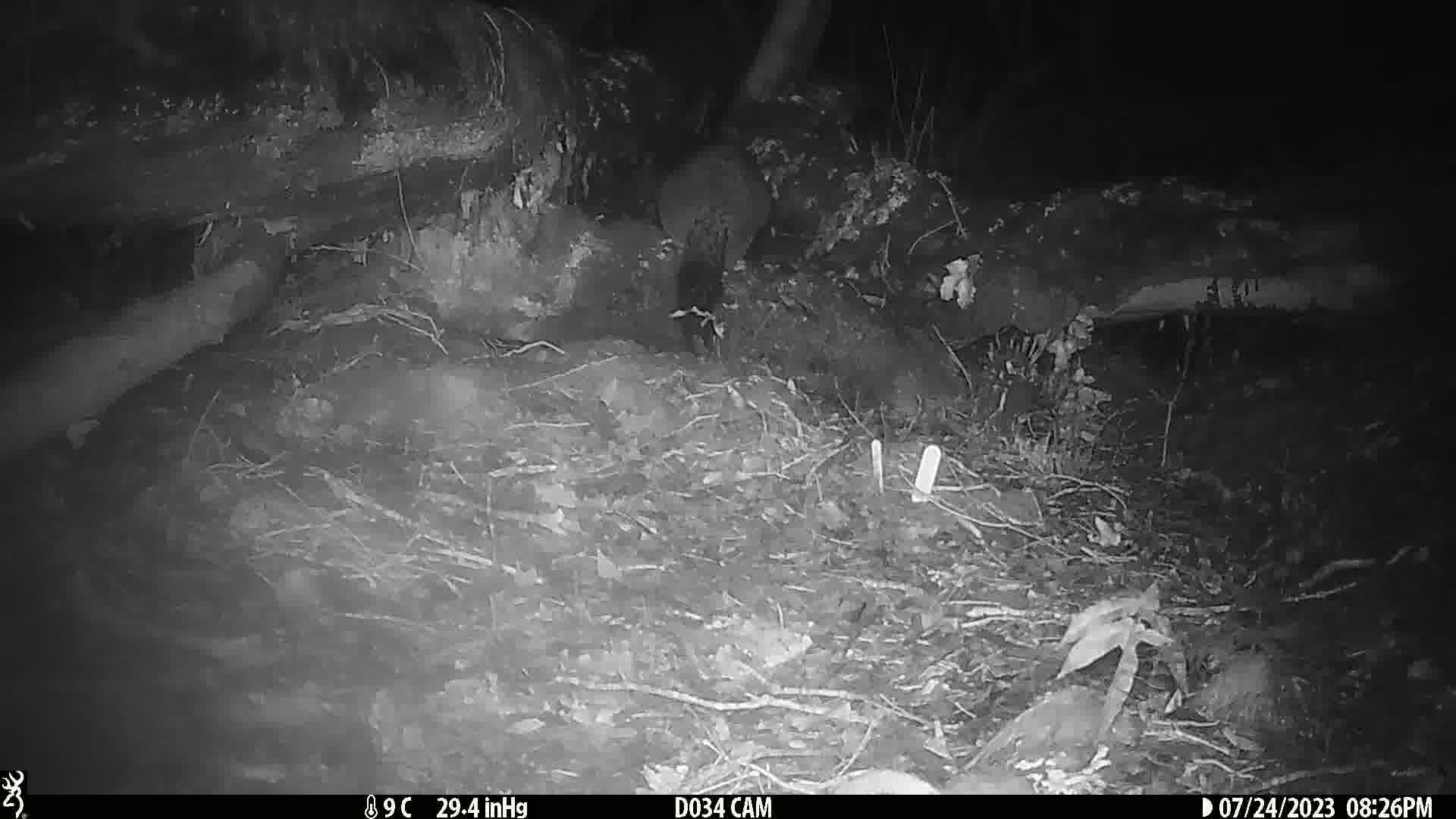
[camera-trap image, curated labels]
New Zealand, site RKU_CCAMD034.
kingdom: Animalia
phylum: Chordata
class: Mammalia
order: Diprotodontia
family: Phalangeridae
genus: Trichosurus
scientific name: Trichosurus vulpecula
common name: common brushtail possum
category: possum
Possum (common brushtail possum) (Trichosurus vulpecula).